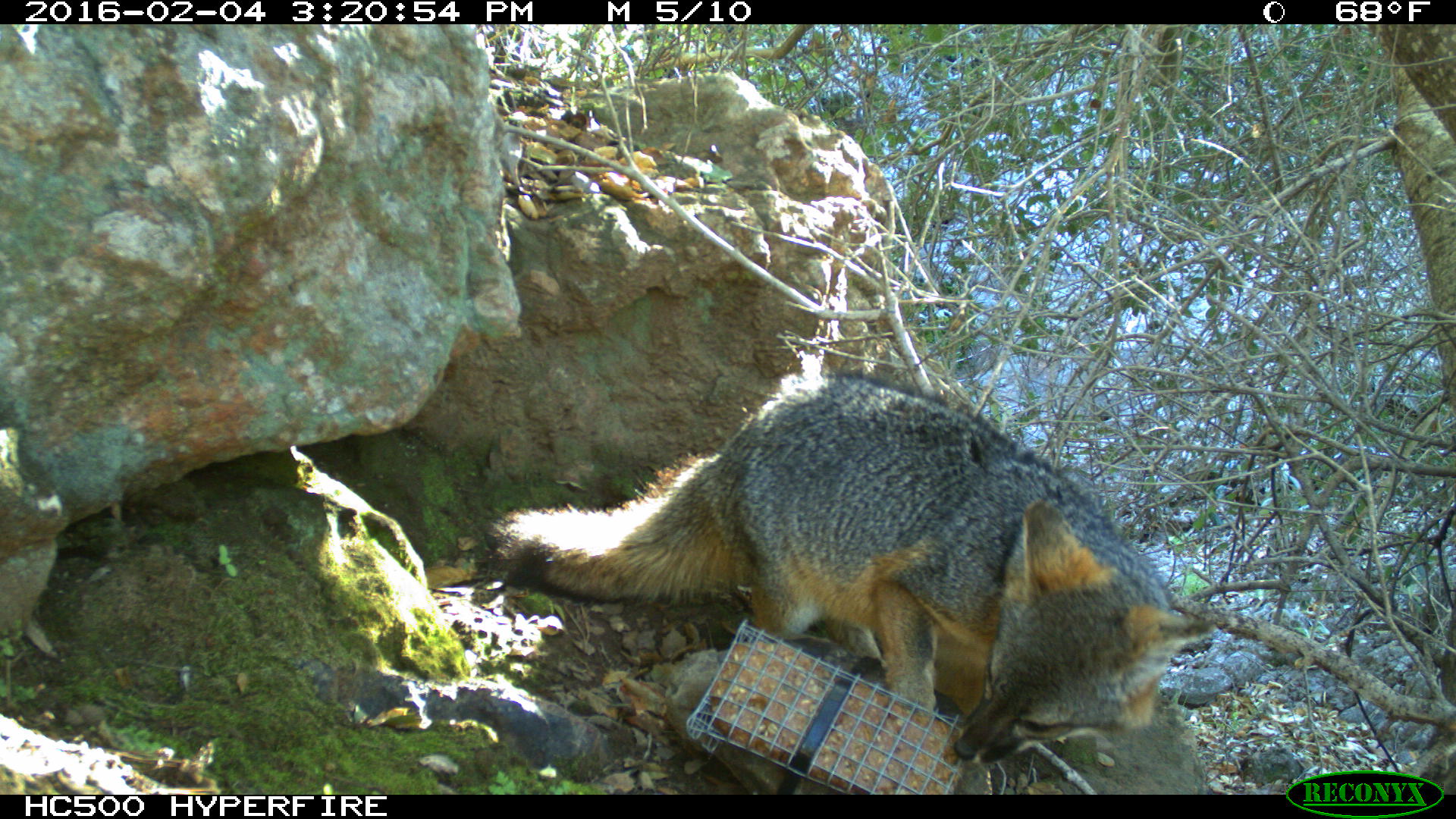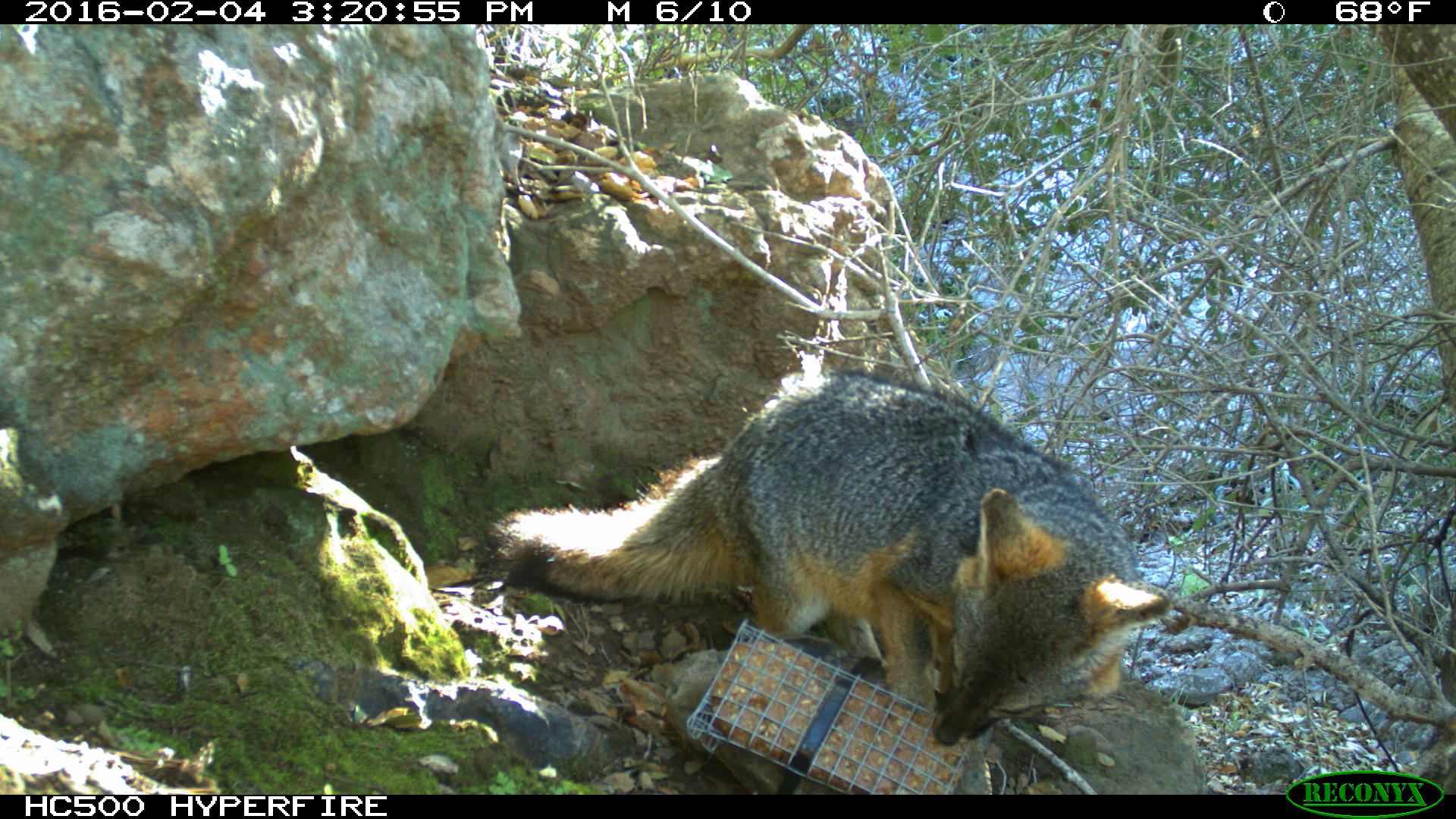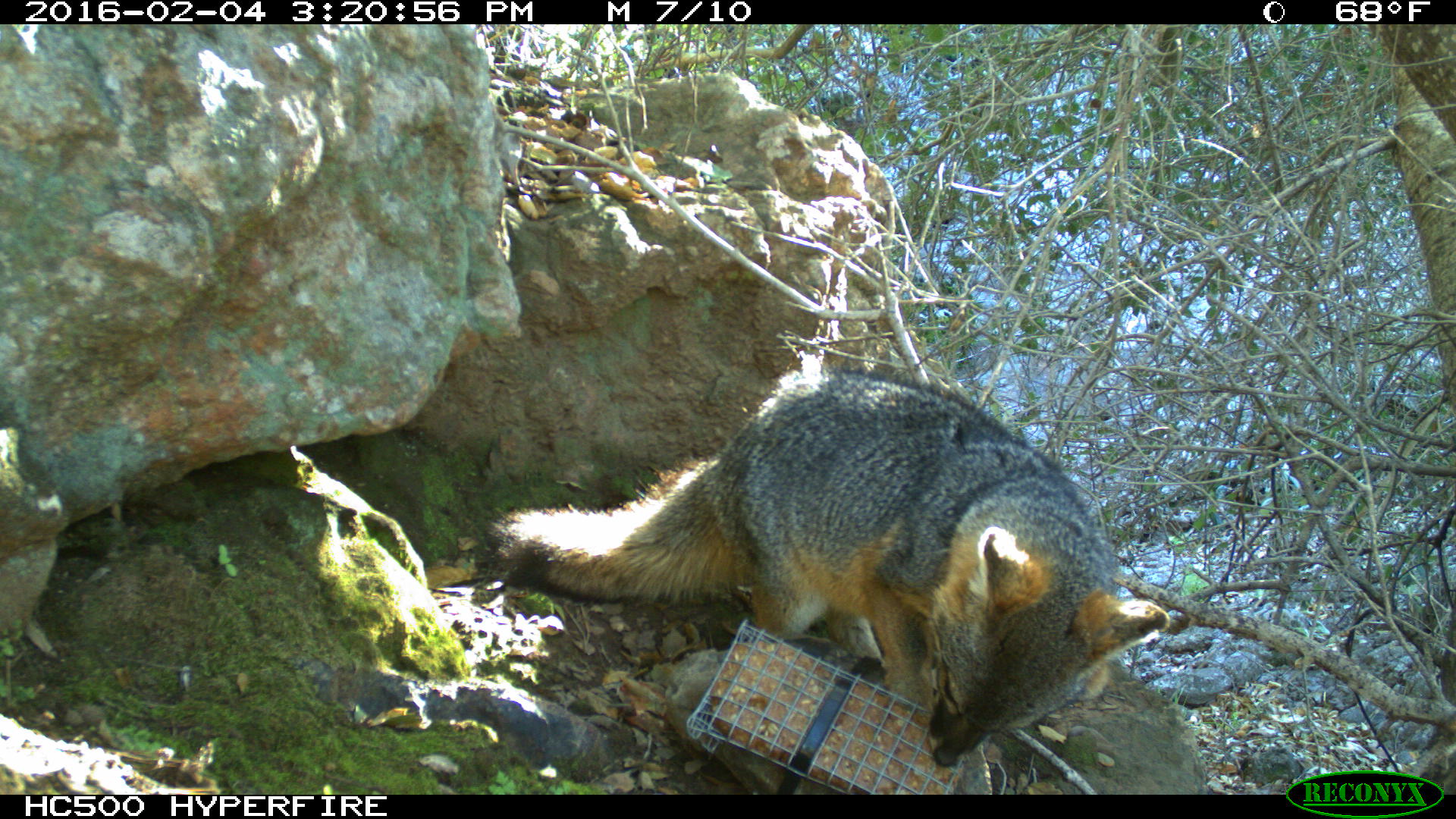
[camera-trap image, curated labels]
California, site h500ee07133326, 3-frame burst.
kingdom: Animalia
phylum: Chordata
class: Mammalia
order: Carnivora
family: Canidae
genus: Urocyon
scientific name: Urocyon littoralis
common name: island fox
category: fox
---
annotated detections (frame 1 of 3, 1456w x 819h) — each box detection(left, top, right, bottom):
fox: detection(480, 367, 1219, 764)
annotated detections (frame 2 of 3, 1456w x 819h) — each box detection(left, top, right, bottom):
fox: detection(486, 369, 1172, 745)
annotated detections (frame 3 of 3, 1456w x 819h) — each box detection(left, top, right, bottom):
fox: detection(478, 359, 1168, 769)